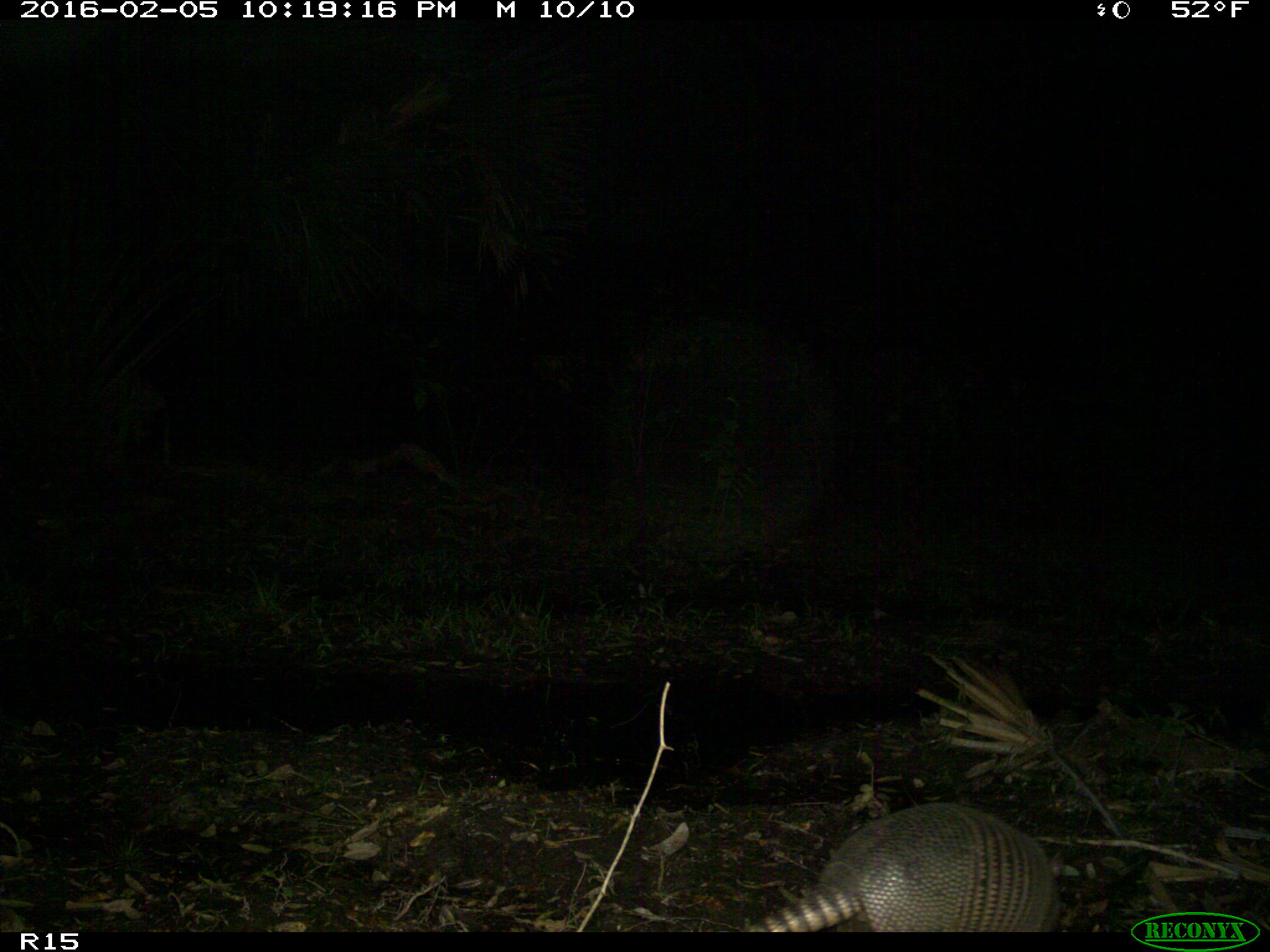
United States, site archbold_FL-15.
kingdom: Animalia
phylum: Chordata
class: Mammalia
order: Cingulata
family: Dasypodidae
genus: Dasypus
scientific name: Dasypus novemcinctus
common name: nine-banded armadillo